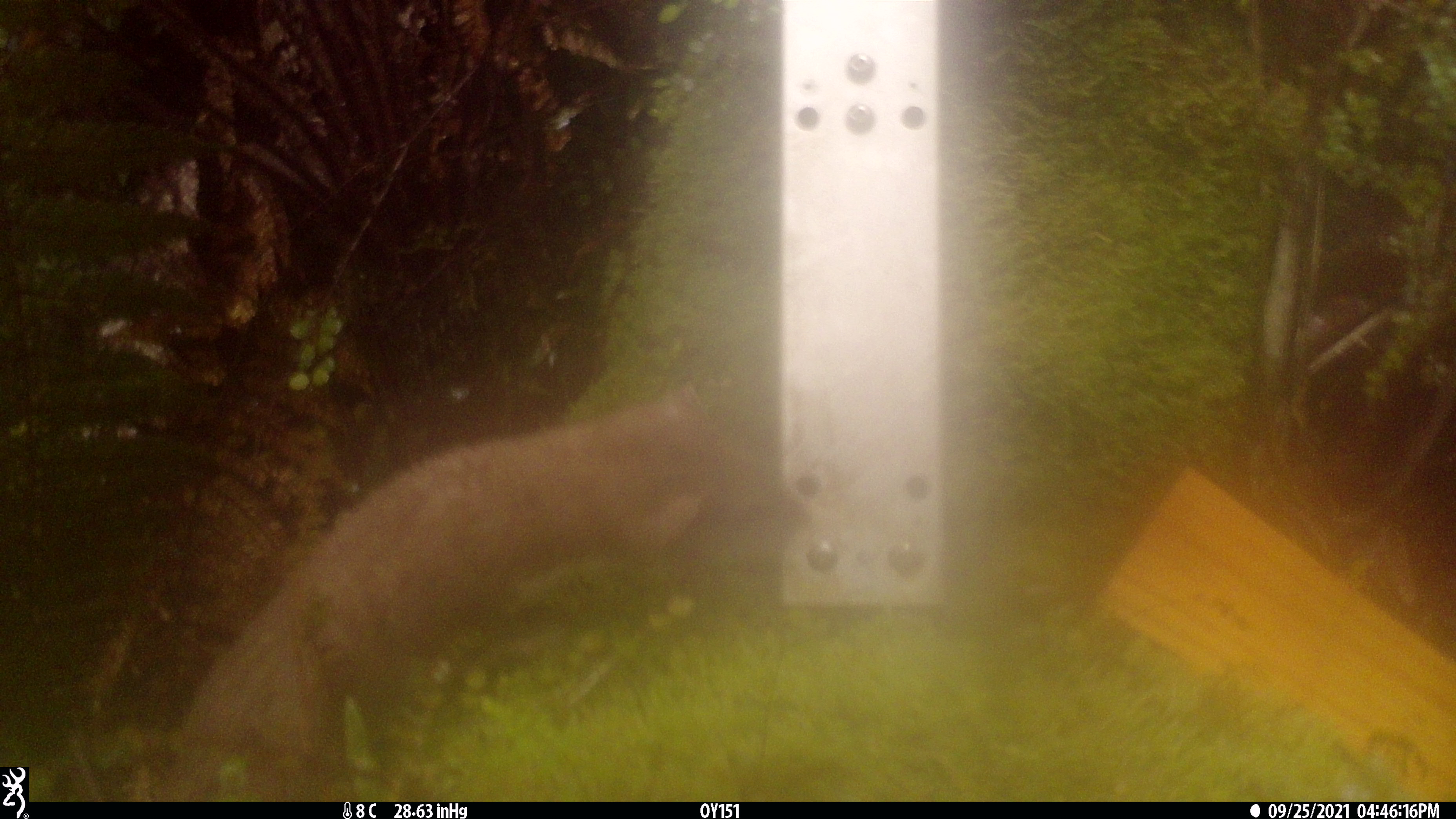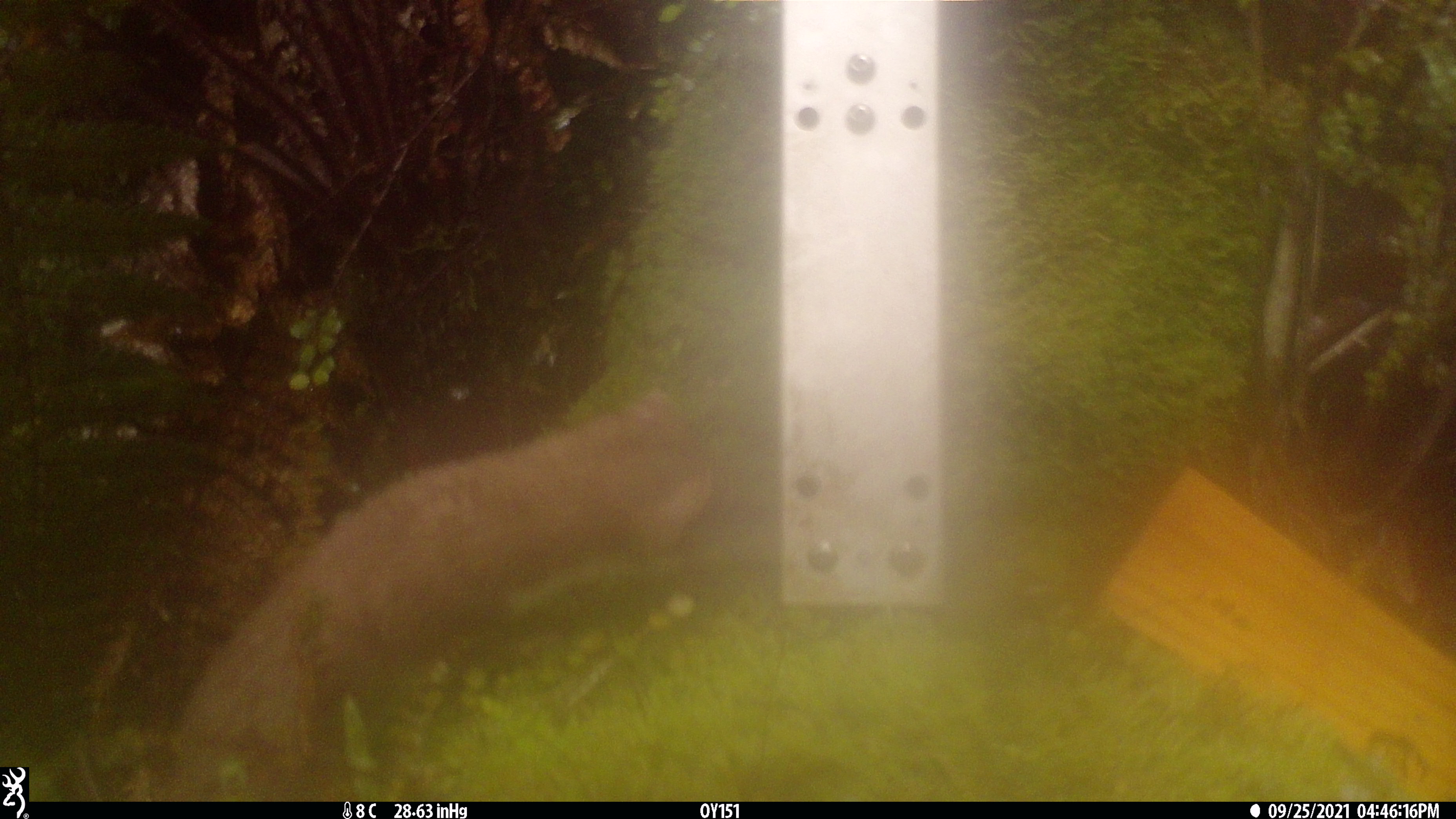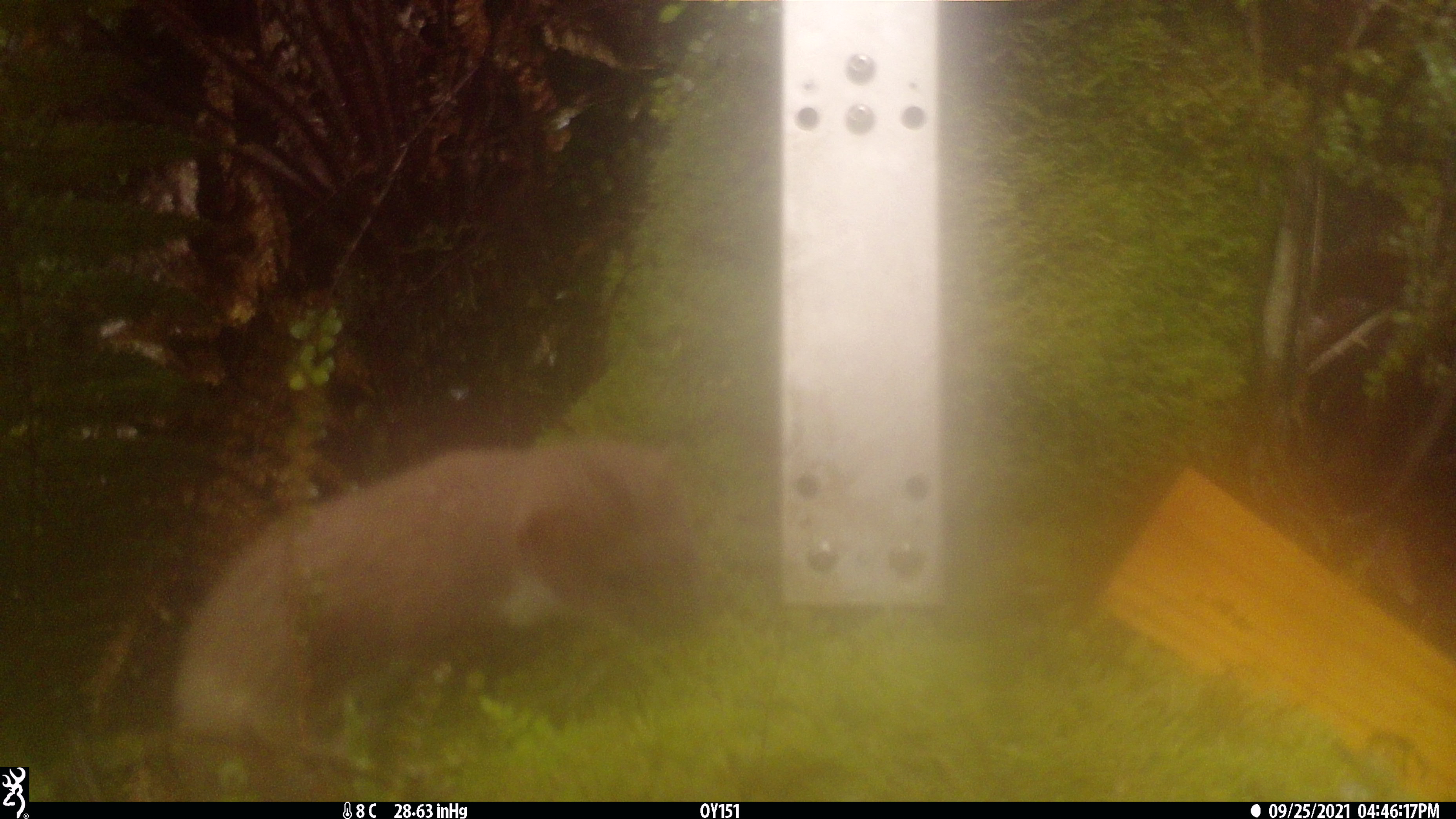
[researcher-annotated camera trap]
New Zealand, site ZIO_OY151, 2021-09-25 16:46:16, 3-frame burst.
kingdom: Animalia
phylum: Chordata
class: Mammalia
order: Carnivora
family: Mustelidae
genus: Mustela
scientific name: Mustela erminea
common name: stoat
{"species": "stoat (Mustela erminea)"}